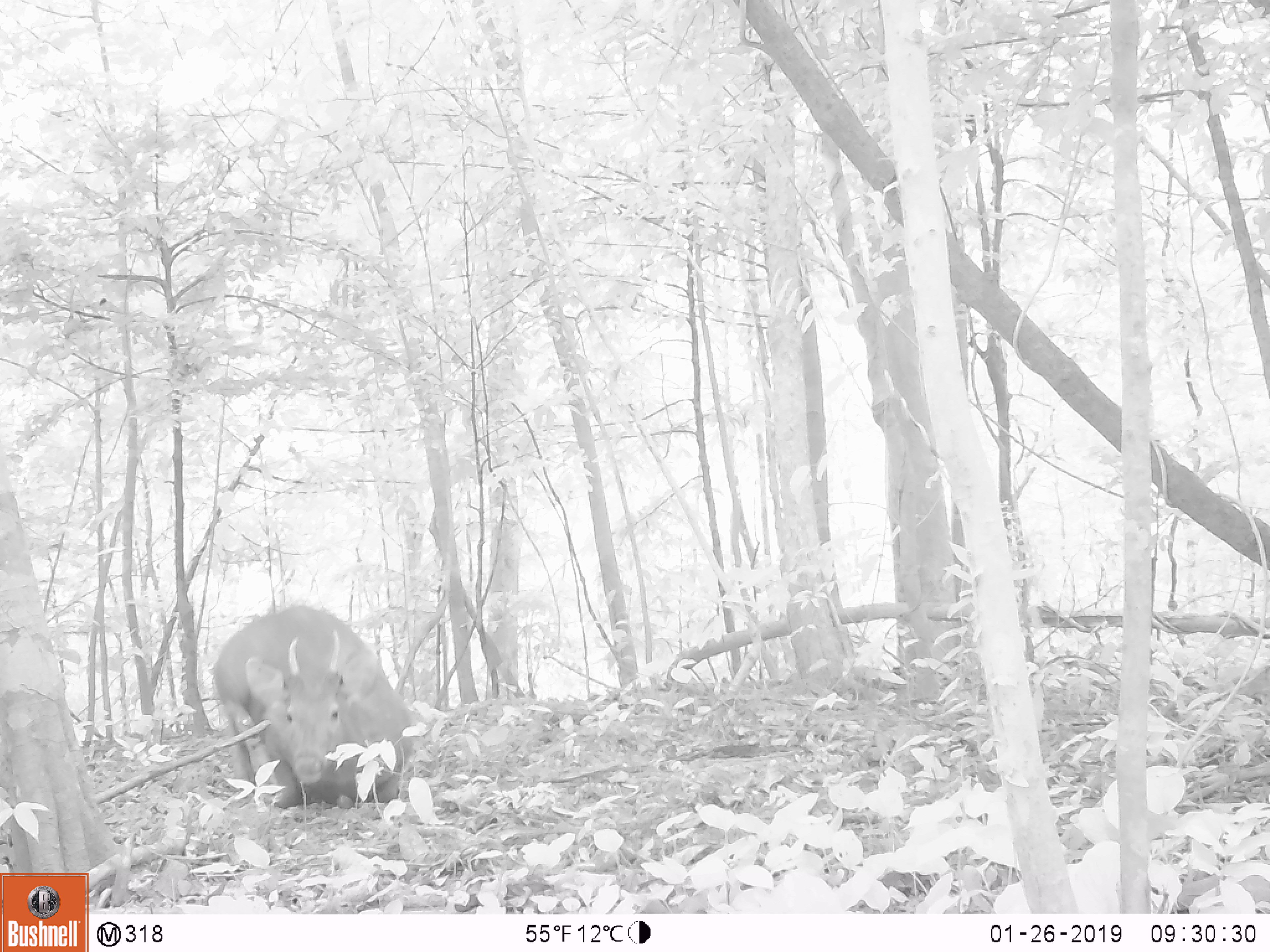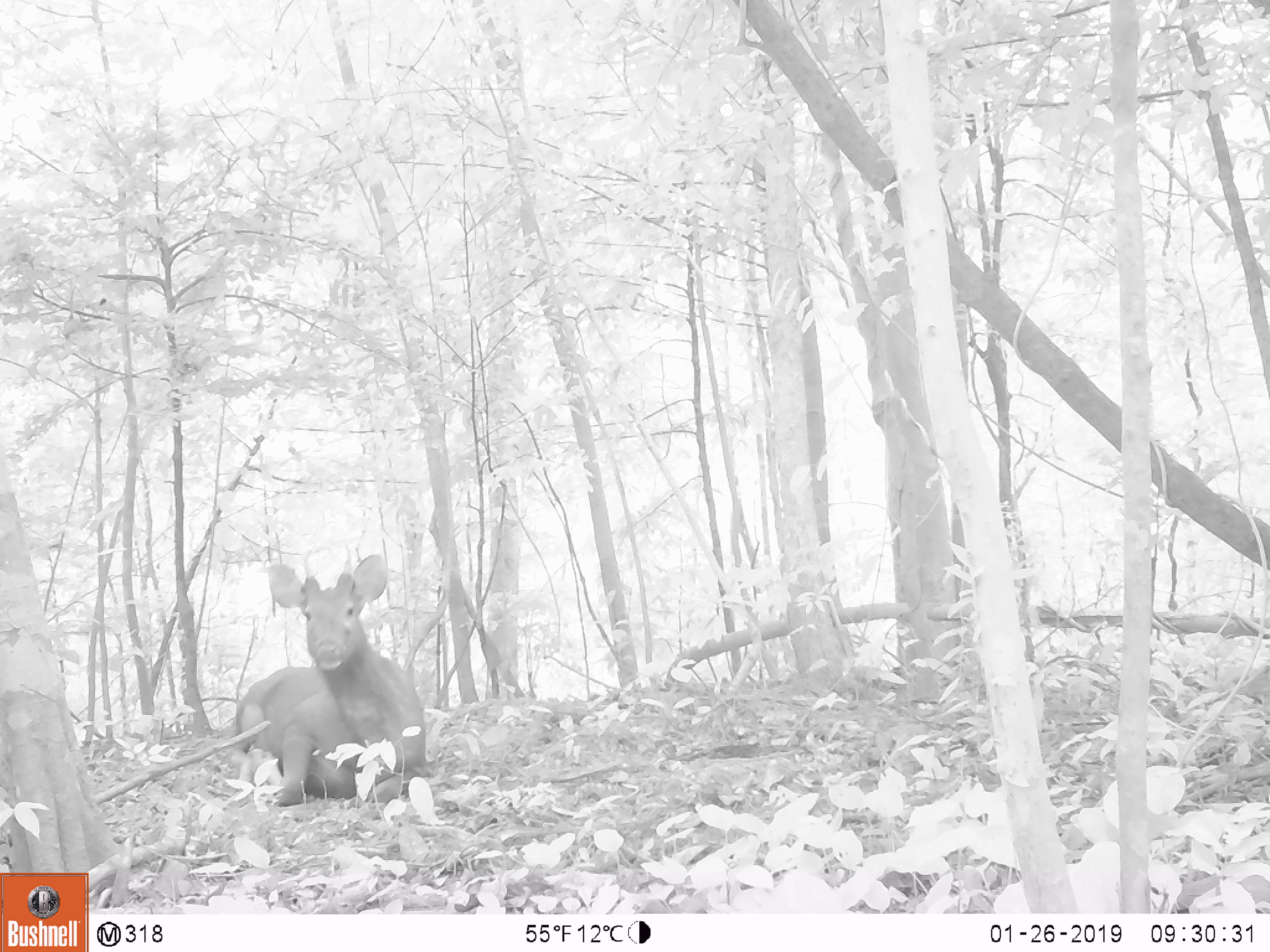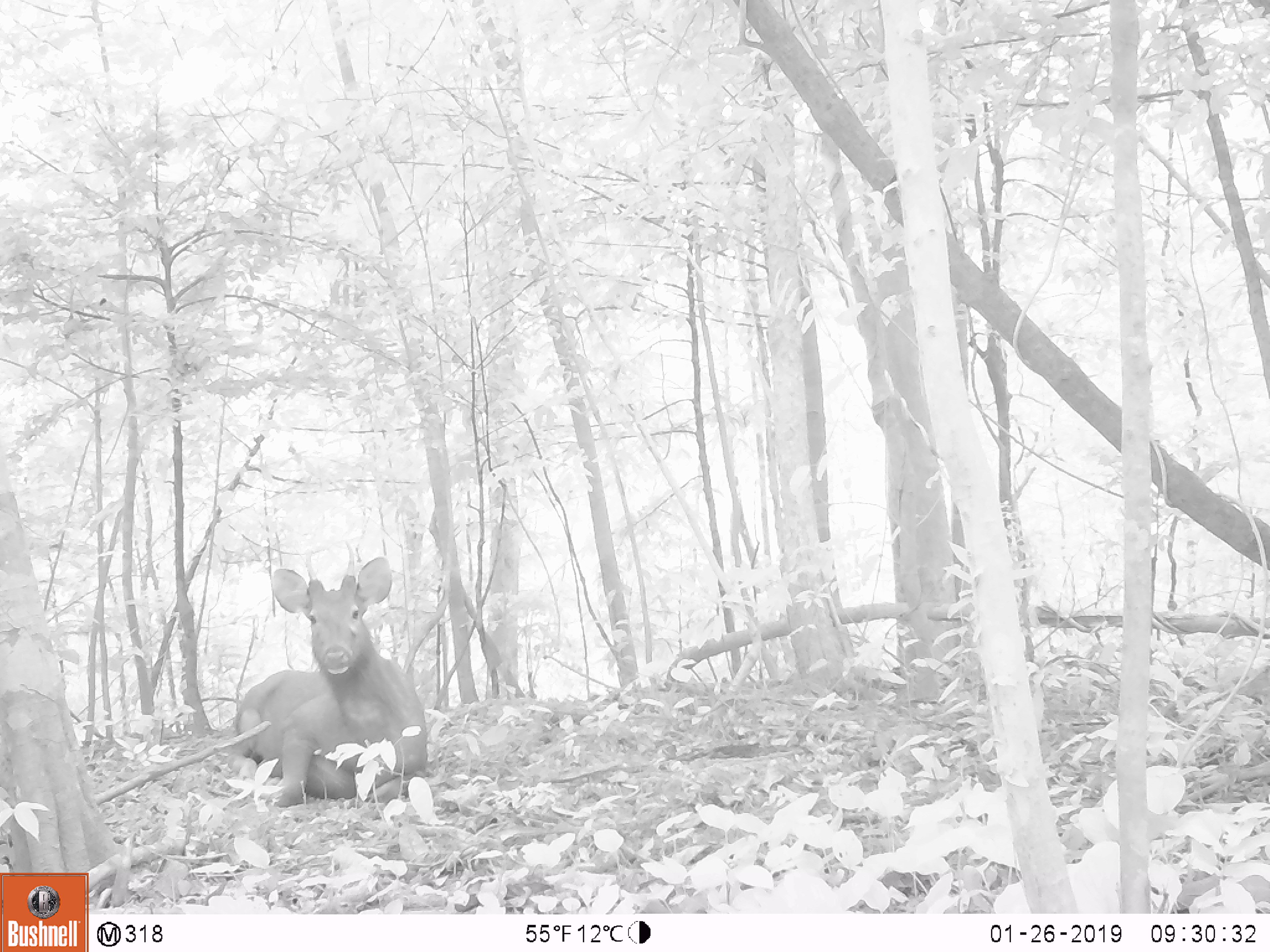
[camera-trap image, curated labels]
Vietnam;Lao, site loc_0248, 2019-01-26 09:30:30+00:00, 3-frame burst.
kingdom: Animalia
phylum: Chordata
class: Mammalia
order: Artiodactyla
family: Cervidae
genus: Rusa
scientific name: Rusa unicolor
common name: sambar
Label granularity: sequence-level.